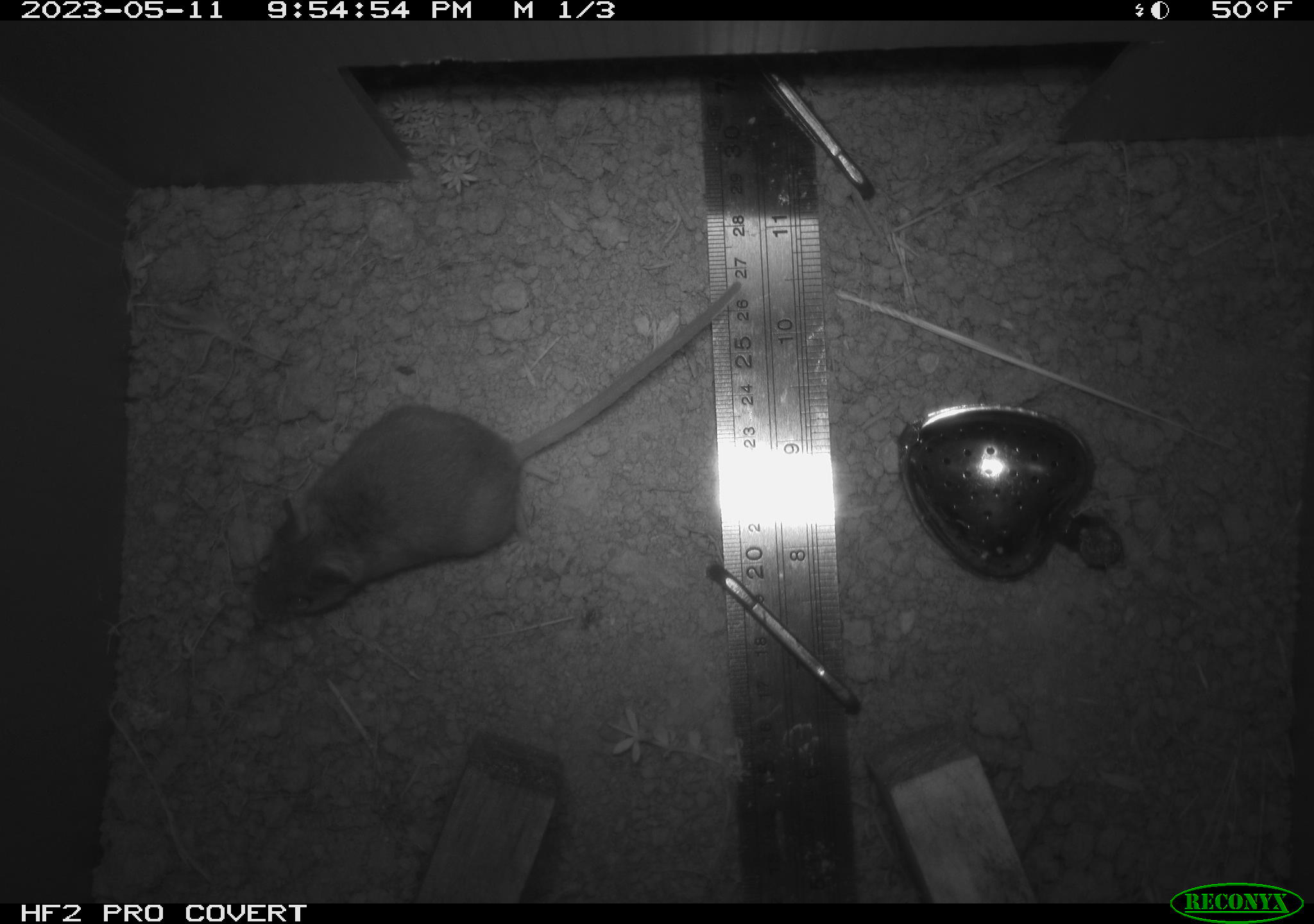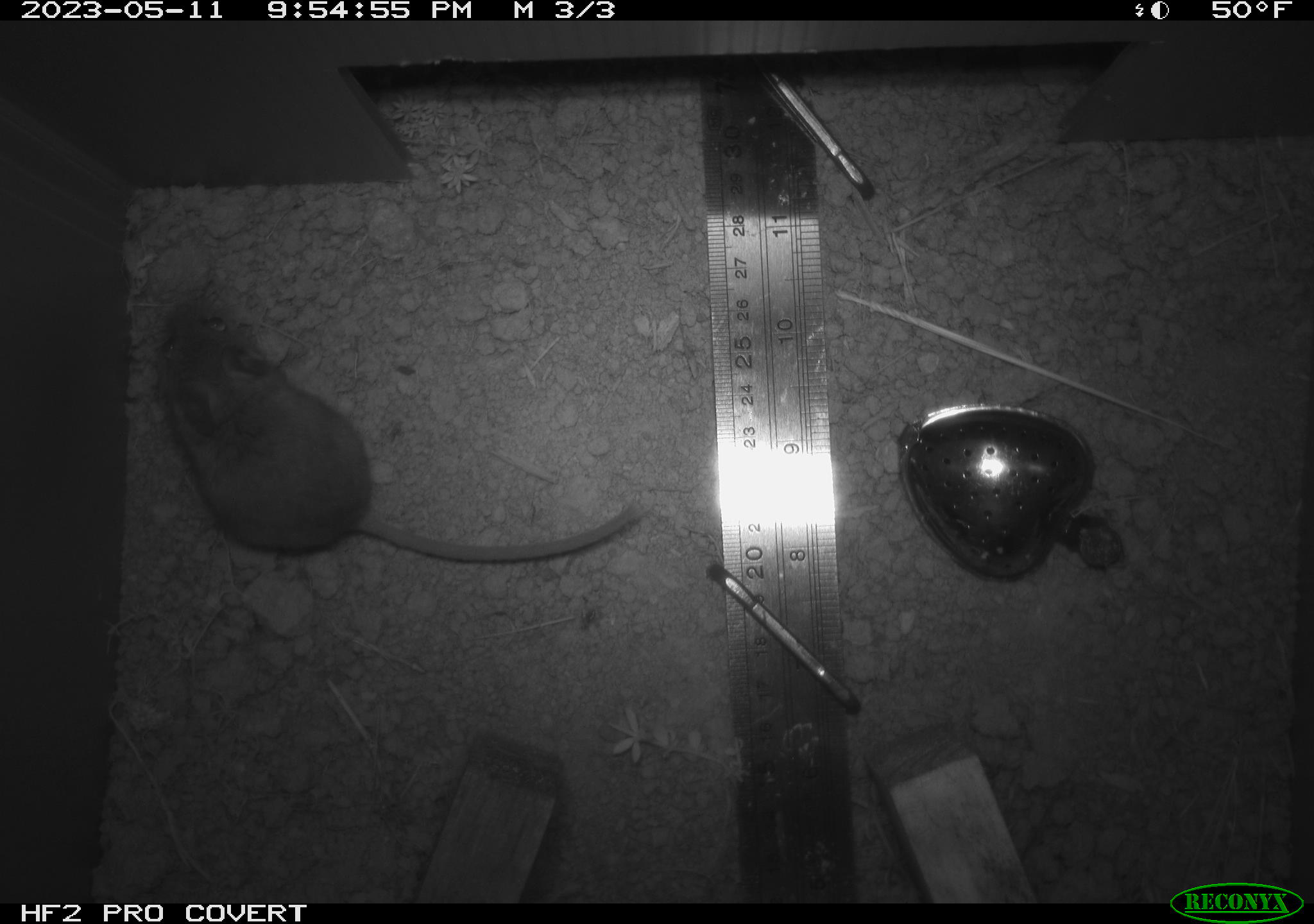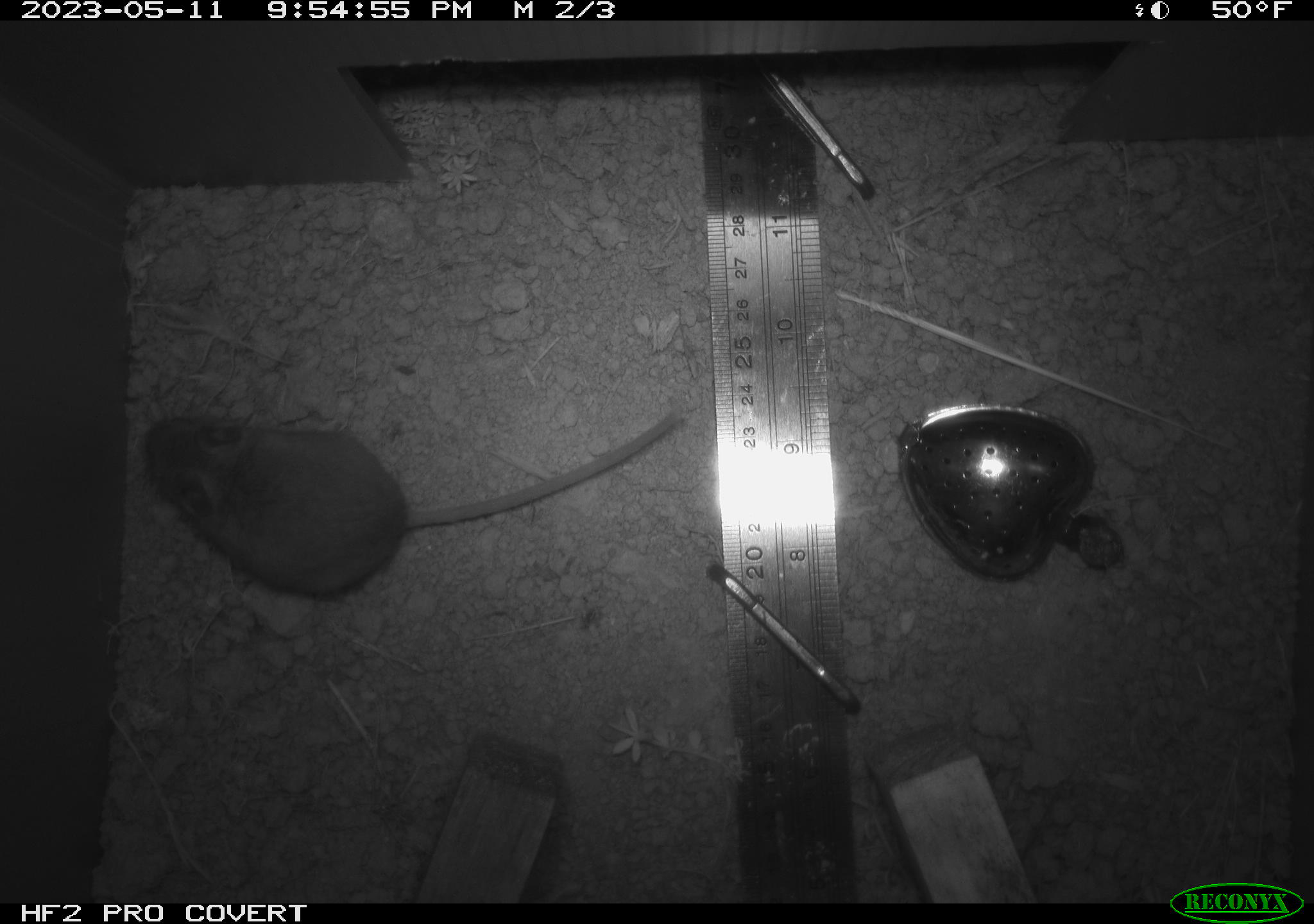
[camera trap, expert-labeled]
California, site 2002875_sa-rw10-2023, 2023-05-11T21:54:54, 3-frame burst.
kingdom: Animalia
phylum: Chordata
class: Mammalia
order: Rodentia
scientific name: Rodentia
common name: mouse species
Mouse species (Rodentia).